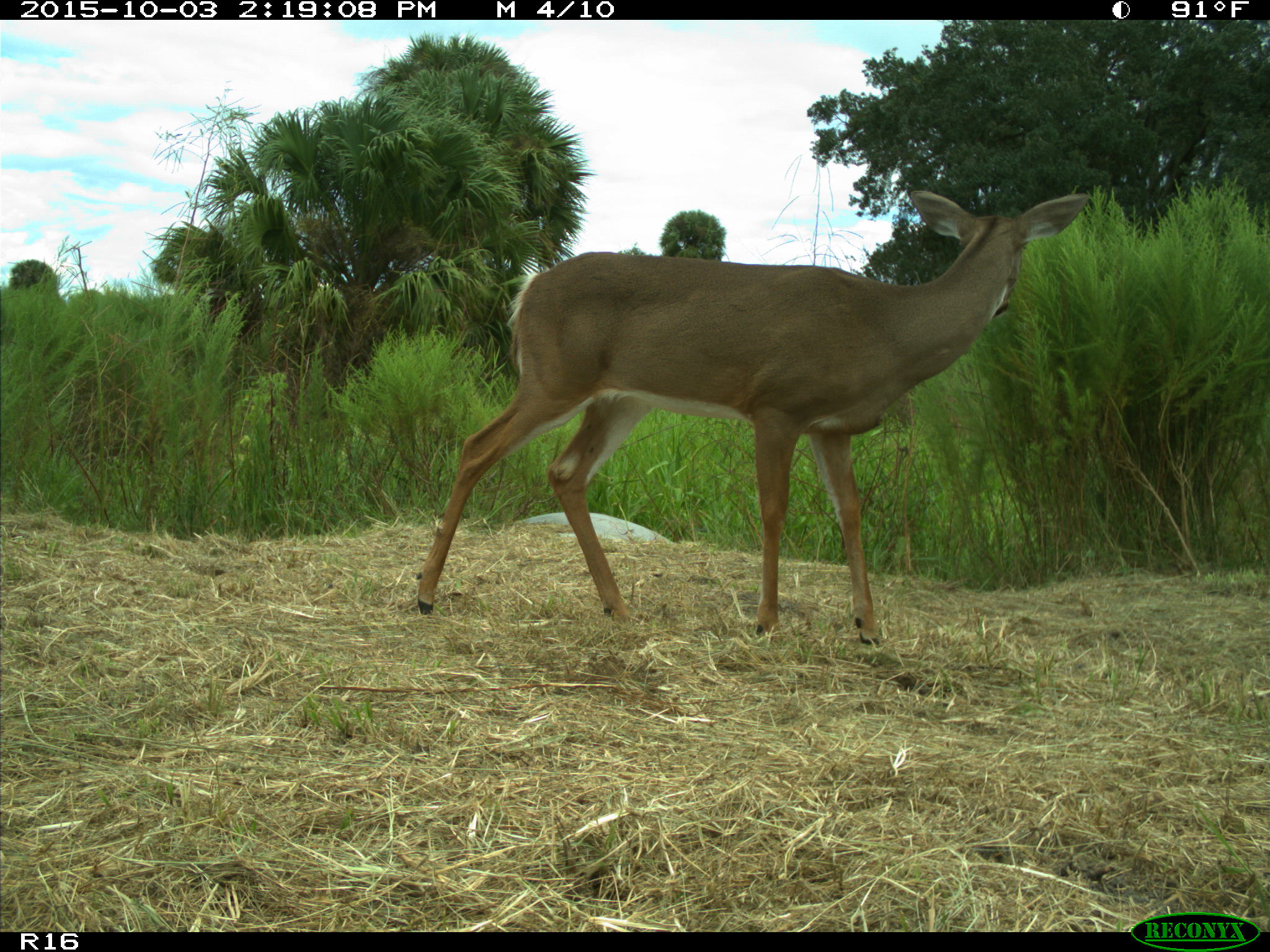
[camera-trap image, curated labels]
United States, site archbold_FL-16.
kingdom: Animalia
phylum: Chordata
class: Mammalia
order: Artiodactyla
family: Cervidae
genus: Odocoileus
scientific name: Odocoileus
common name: deer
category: unidentified deer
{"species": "unidentified deer (deer) (Odocoileus)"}